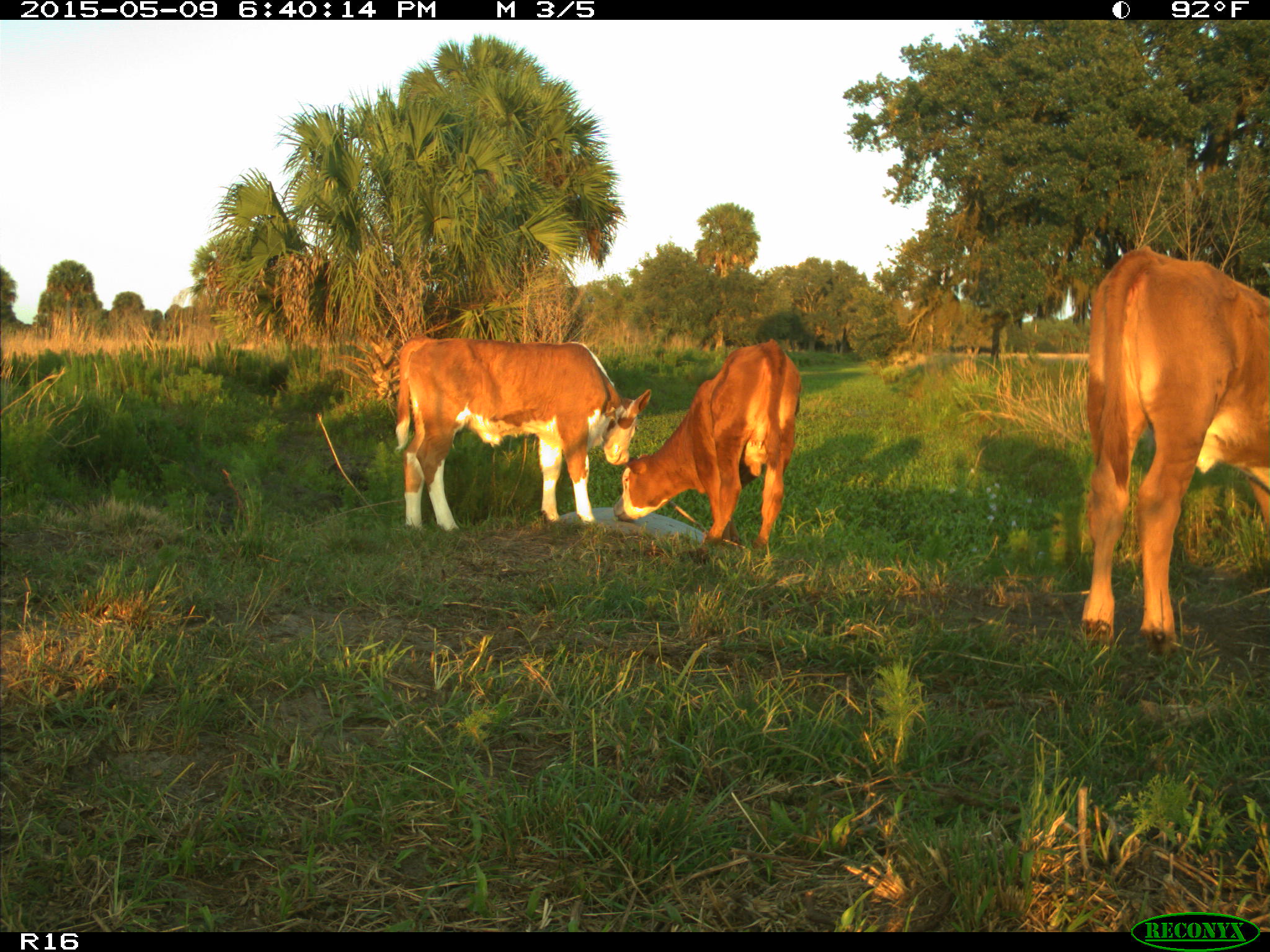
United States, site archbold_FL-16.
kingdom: Animalia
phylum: Chordata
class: Mammalia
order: Artiodactyla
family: Bovidae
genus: Bos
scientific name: Bos taurus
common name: domestic cow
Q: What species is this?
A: Bos taurus (domestic cow).